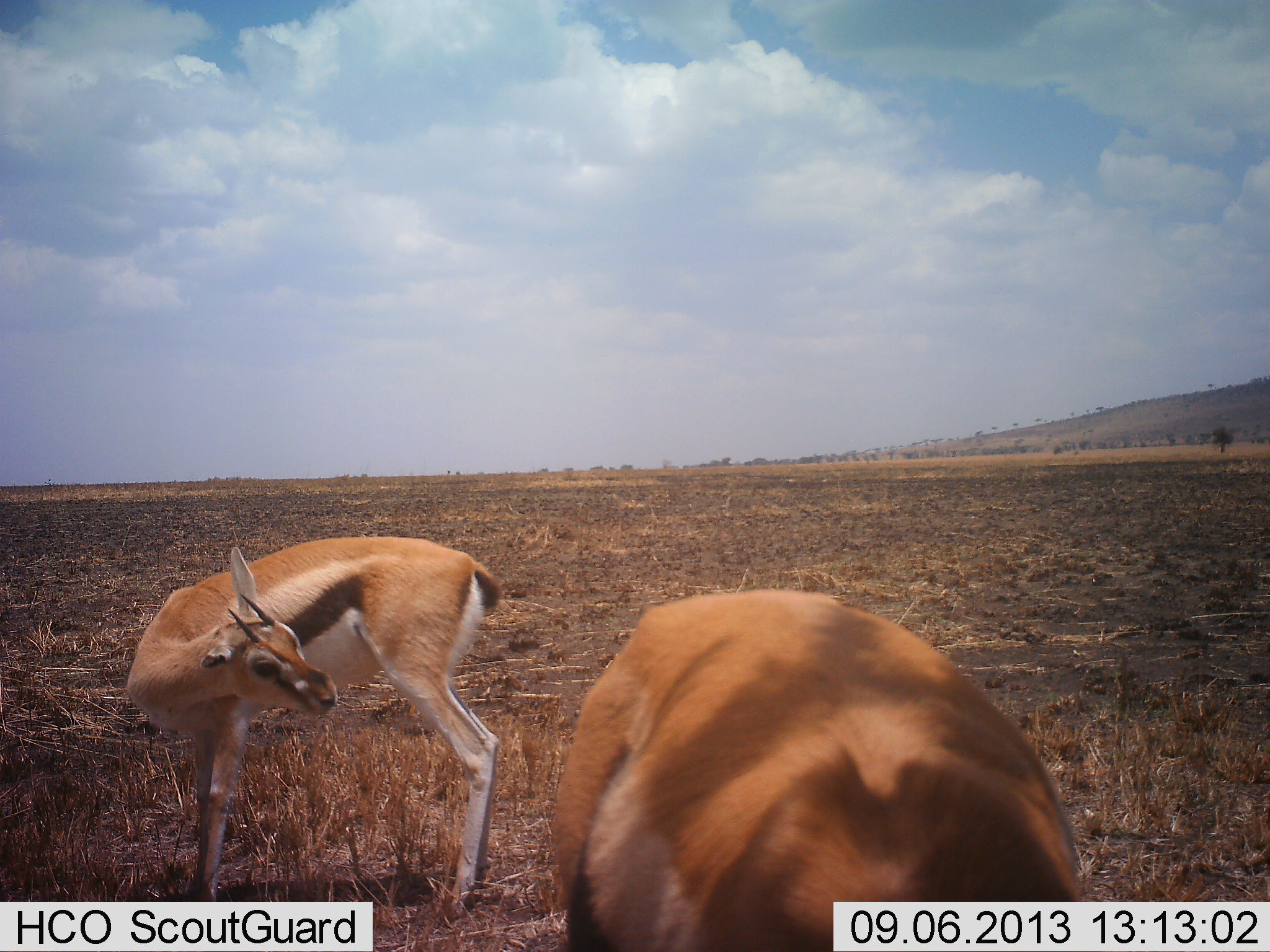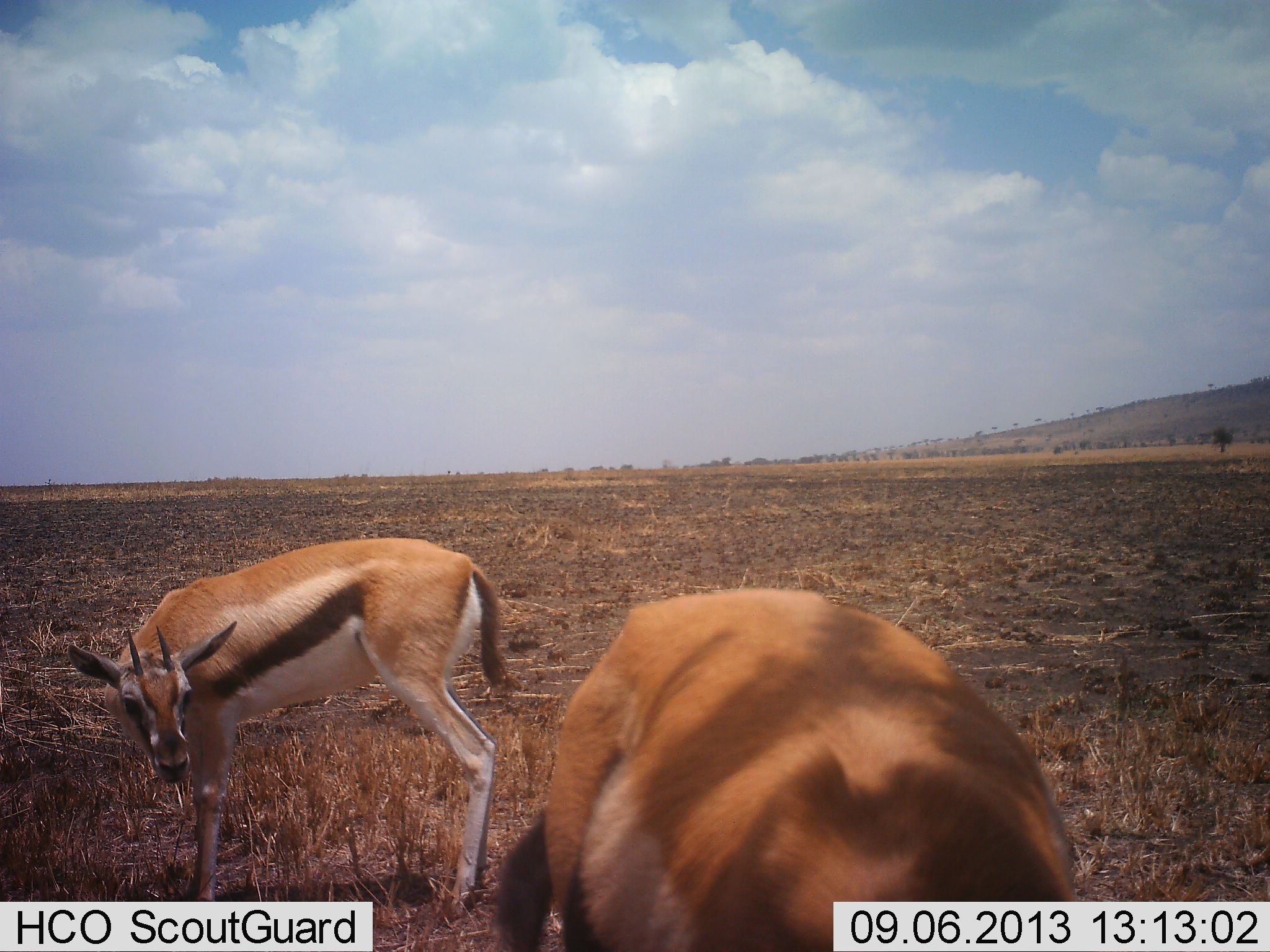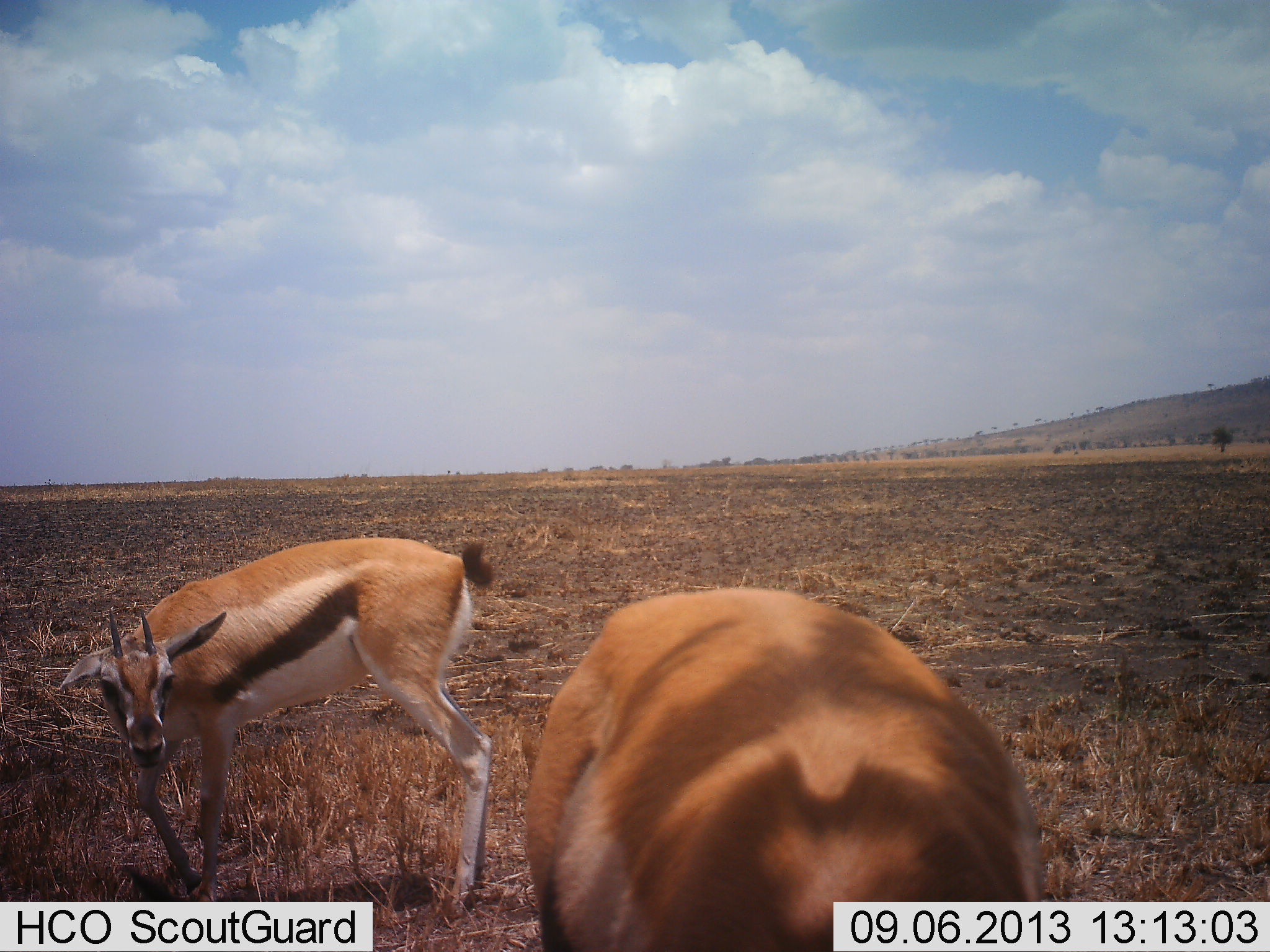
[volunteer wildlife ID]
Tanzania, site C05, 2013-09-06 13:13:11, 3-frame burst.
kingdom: Animalia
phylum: Chordata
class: Mammalia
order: Artiodactyla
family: Bovidae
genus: Eudorcas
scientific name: Eudorcas thomsonii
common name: thomson's gazelle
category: gazellethomsons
Gazellethomsons (thomson's gazelle) (Eudorcas thomsonii), count 2. Behavior (volunteer vote fractions): standing 89%, resting 0%, moving 7%, interacting 4%. Young present (vote fraction): 0%. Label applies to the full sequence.